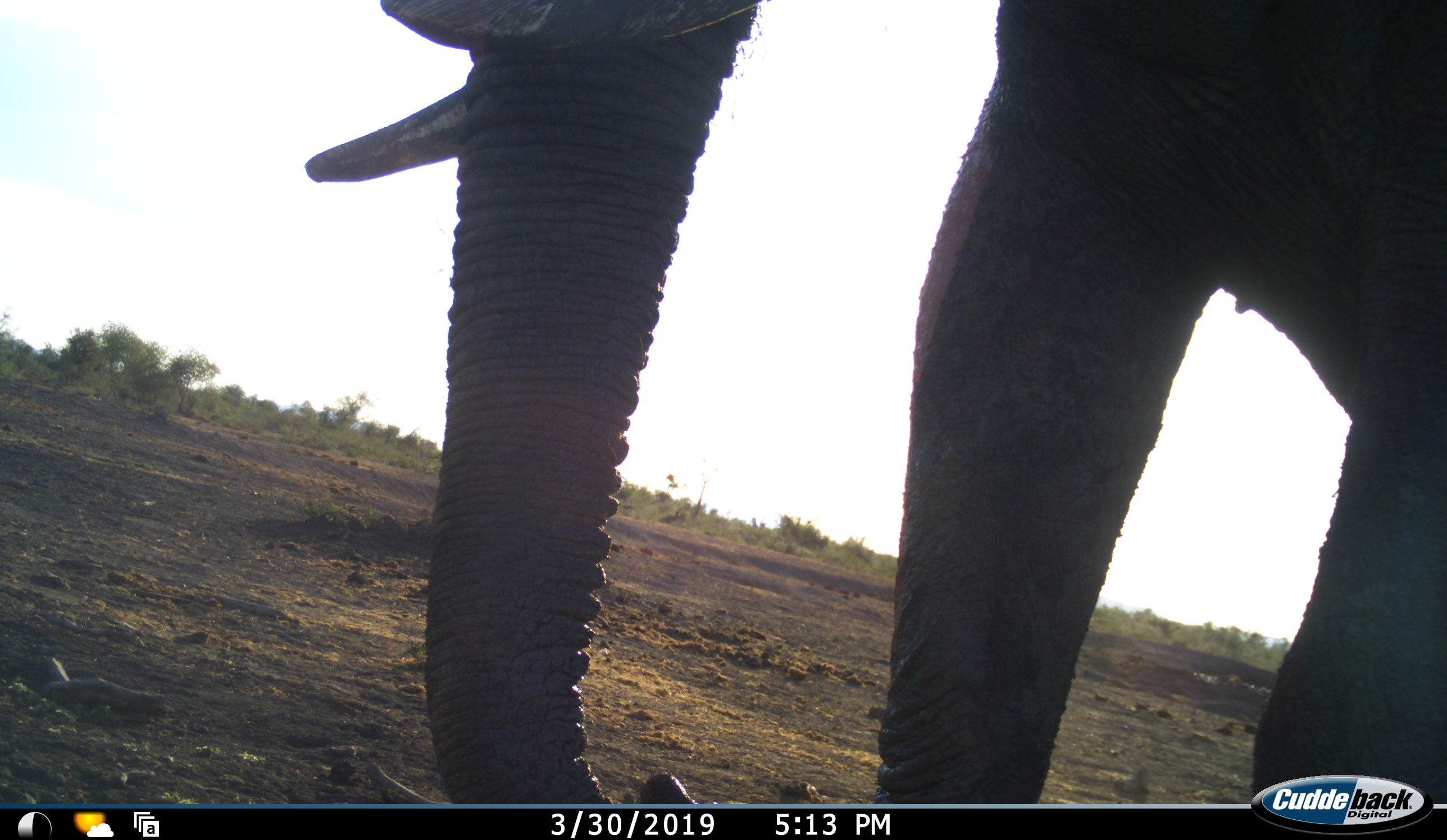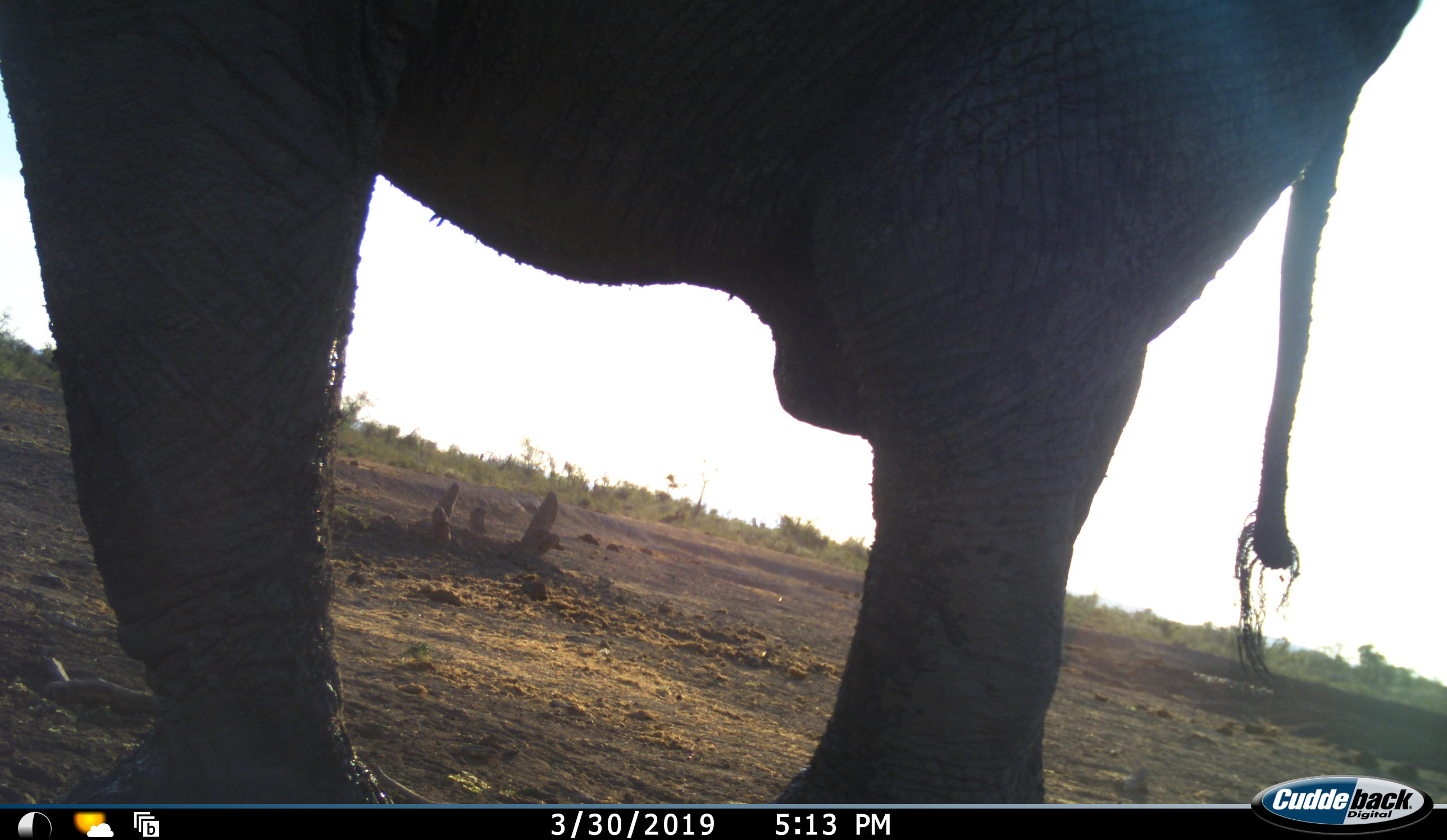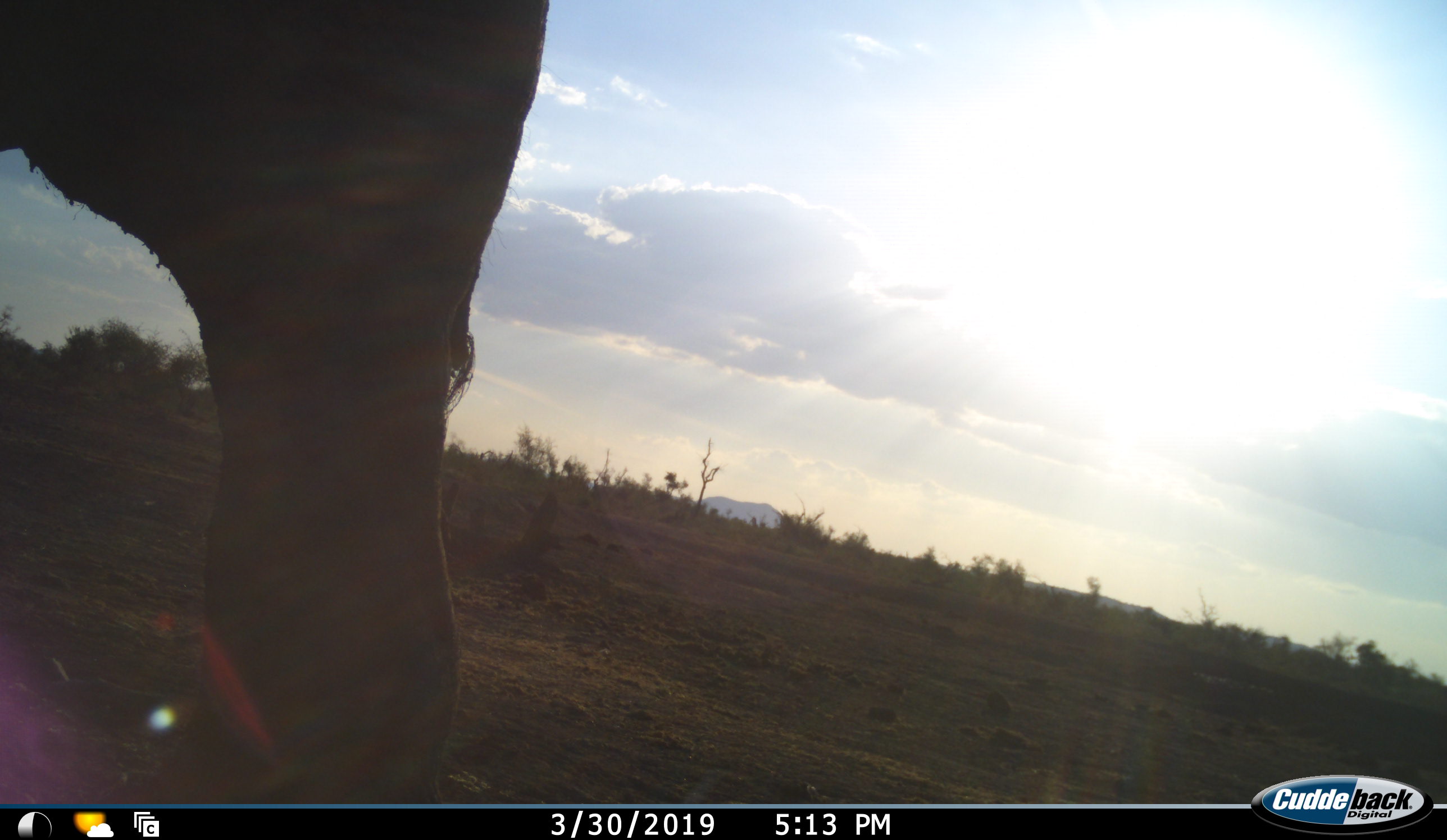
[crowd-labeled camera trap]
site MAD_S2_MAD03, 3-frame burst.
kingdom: Animalia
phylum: Chordata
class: Mammalia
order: Proboscidea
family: Elephantidae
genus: Loxodonta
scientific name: Loxodonta africana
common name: african bush elephant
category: elephant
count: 1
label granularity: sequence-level